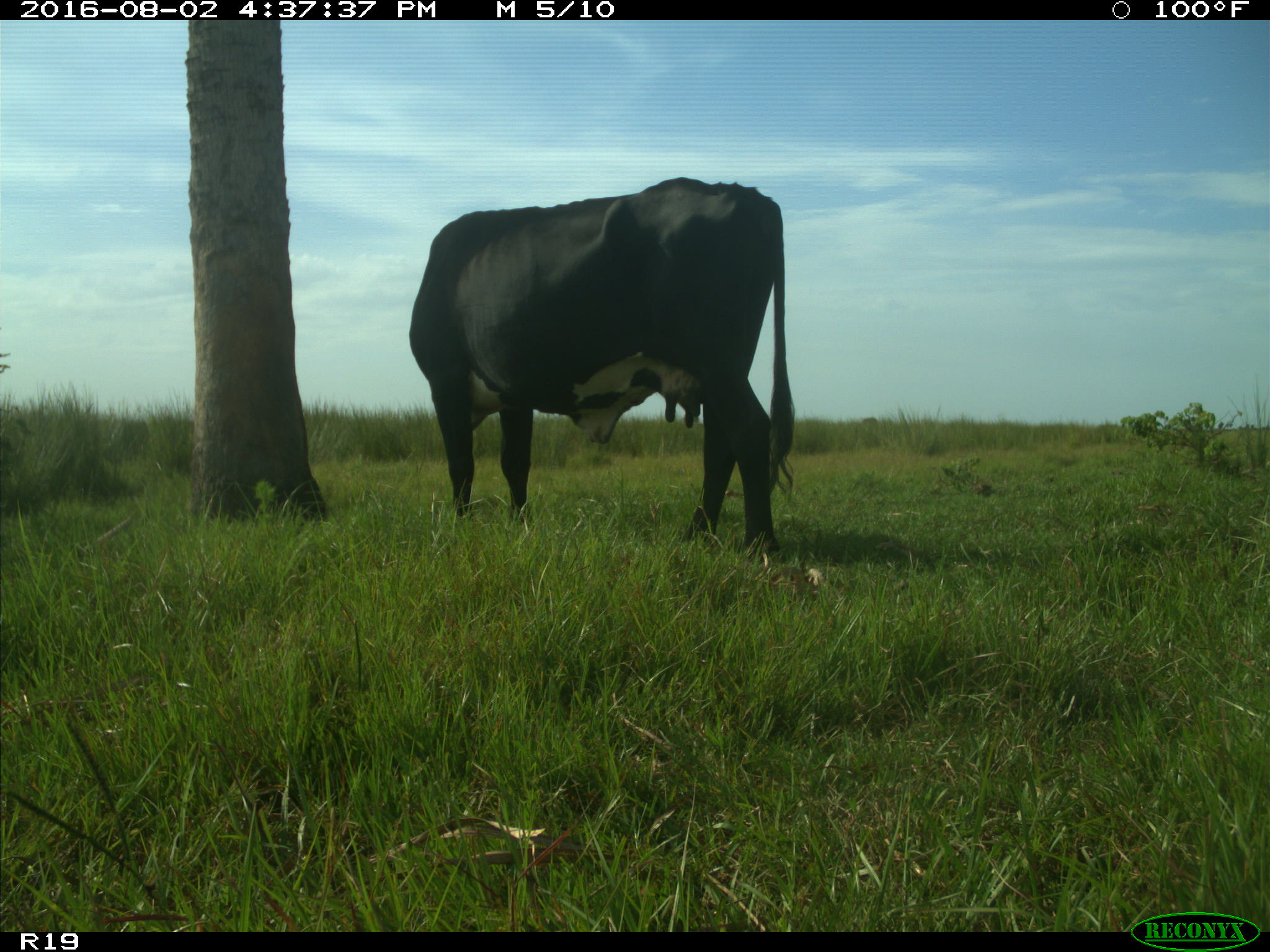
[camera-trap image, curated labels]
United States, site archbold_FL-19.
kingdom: Animalia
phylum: Chordata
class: Mammalia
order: Artiodactyla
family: Bovidae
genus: Bos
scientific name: Bos taurus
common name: domestic cow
Bos taurus (domestic cow).